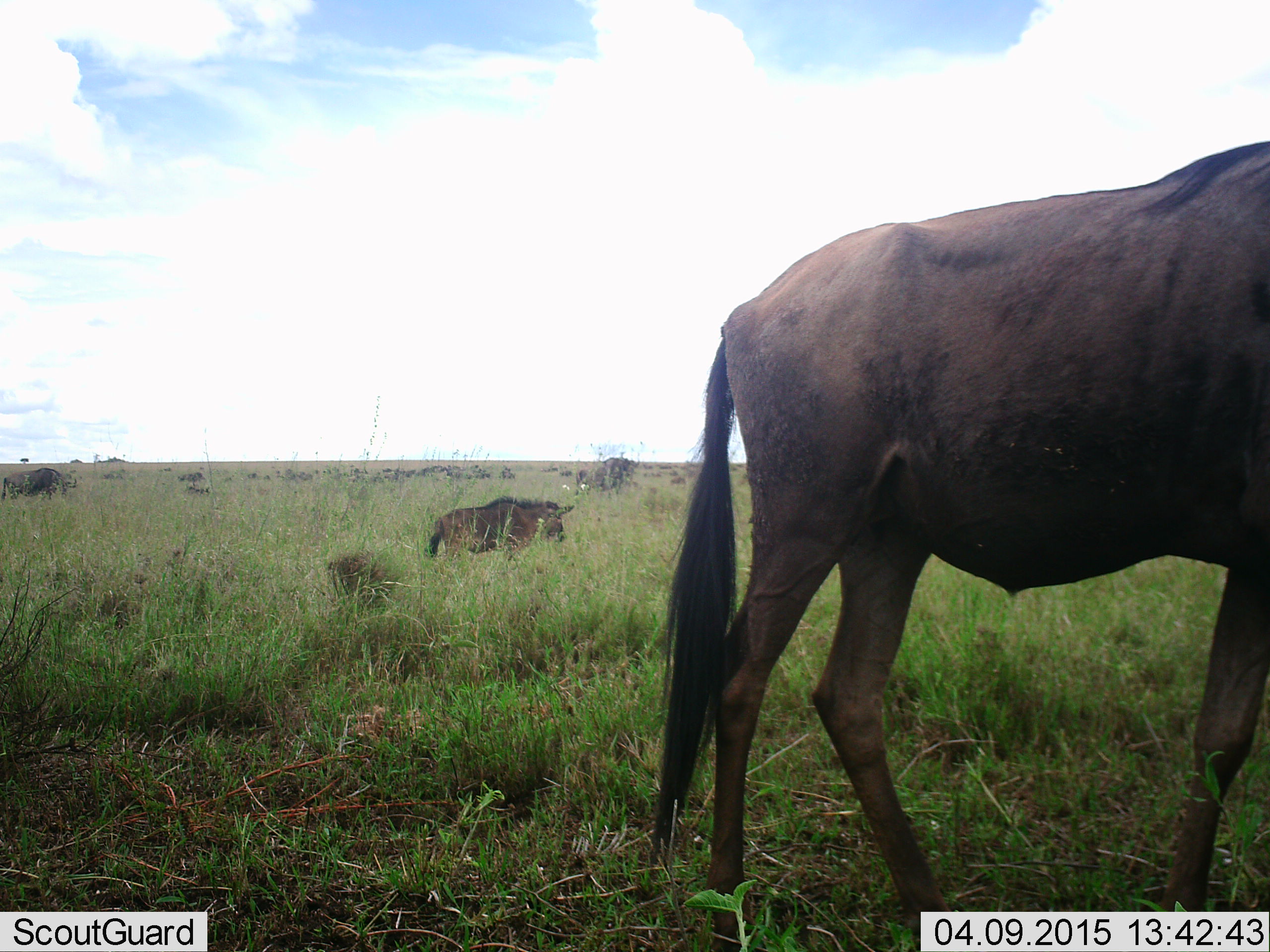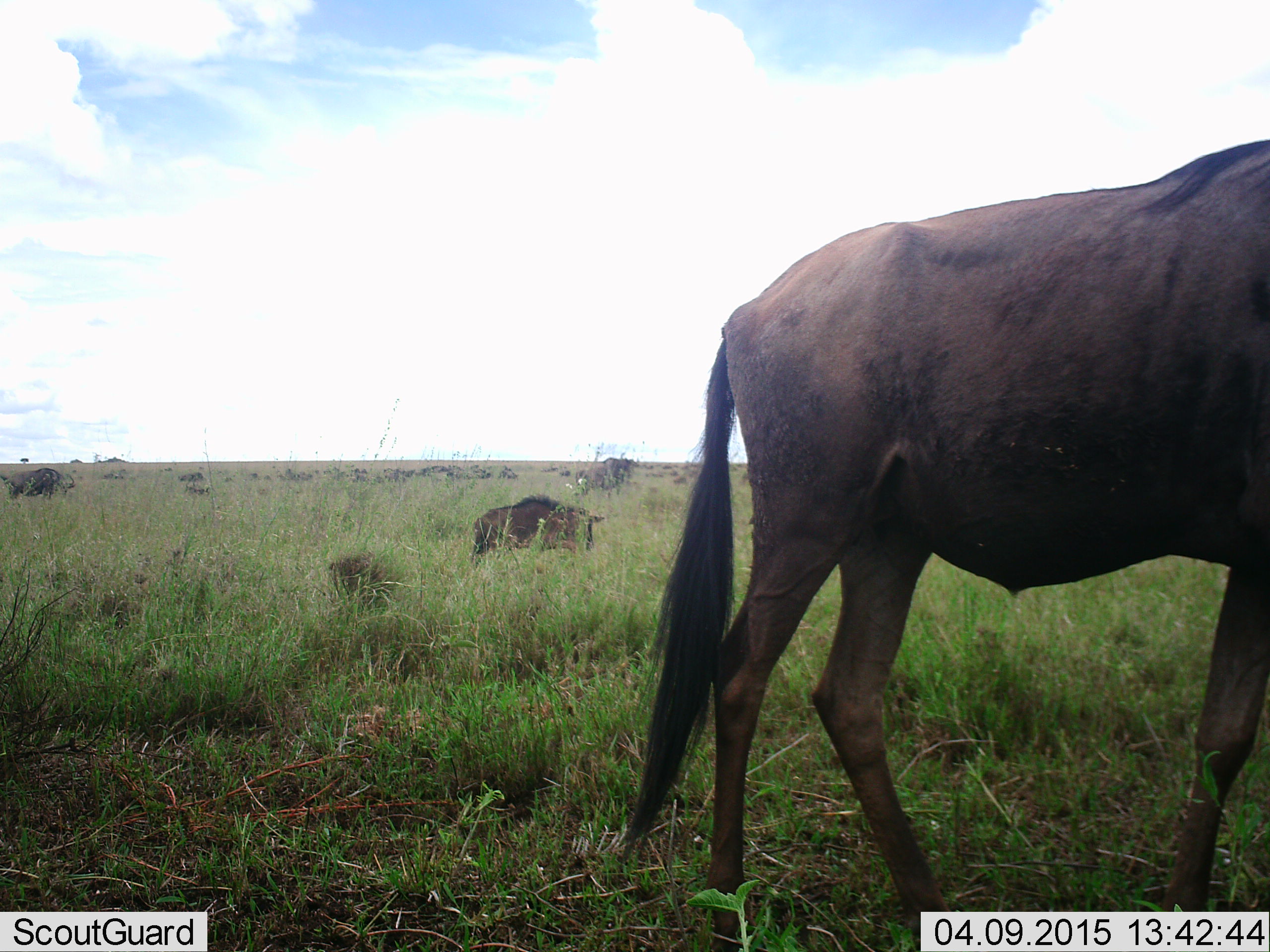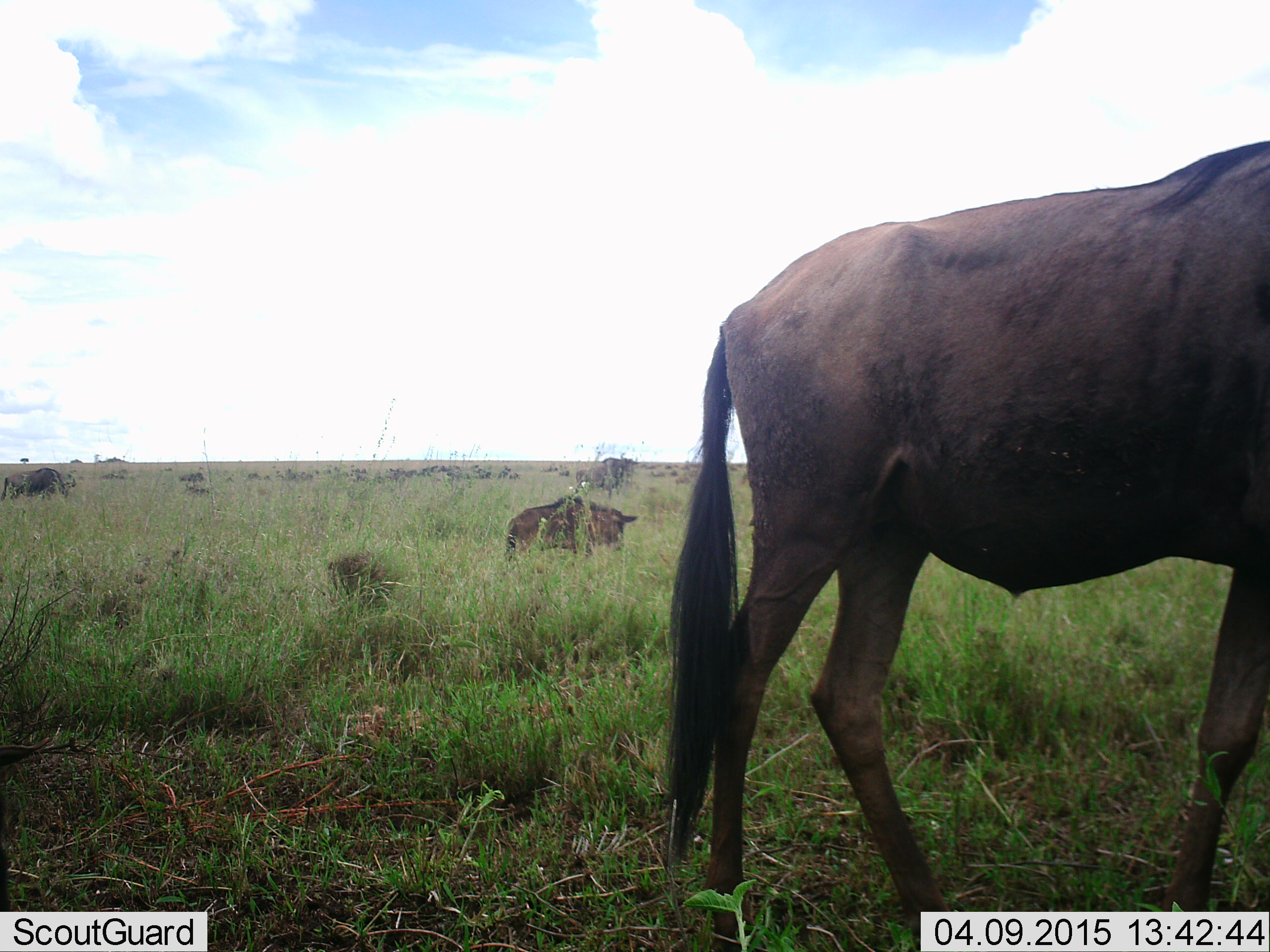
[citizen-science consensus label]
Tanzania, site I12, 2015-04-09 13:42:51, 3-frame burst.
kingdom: Animalia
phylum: Chordata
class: Mammalia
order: Artiodactyla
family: Bovidae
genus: Connochaetes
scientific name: Connochaetes taurinus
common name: blue wildebeest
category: wildebeest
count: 7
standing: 80%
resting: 0%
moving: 70%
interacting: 0%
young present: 30%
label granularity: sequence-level